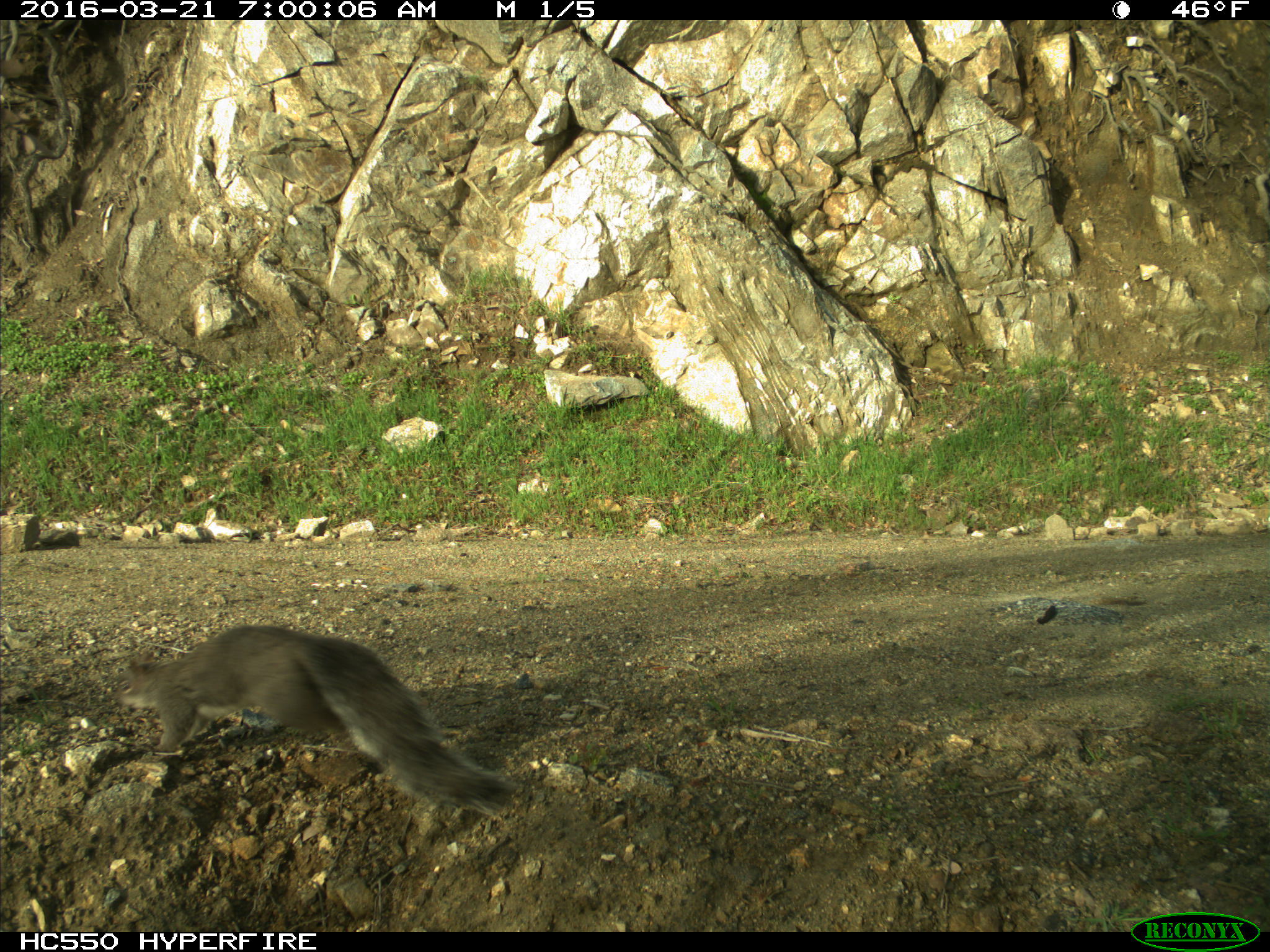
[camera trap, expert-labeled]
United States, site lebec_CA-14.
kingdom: Animalia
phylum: Chordata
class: Mammalia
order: Rodentia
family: Sciuridae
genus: Sciurus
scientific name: Sciurus carolinensis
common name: eastern gray squirrel